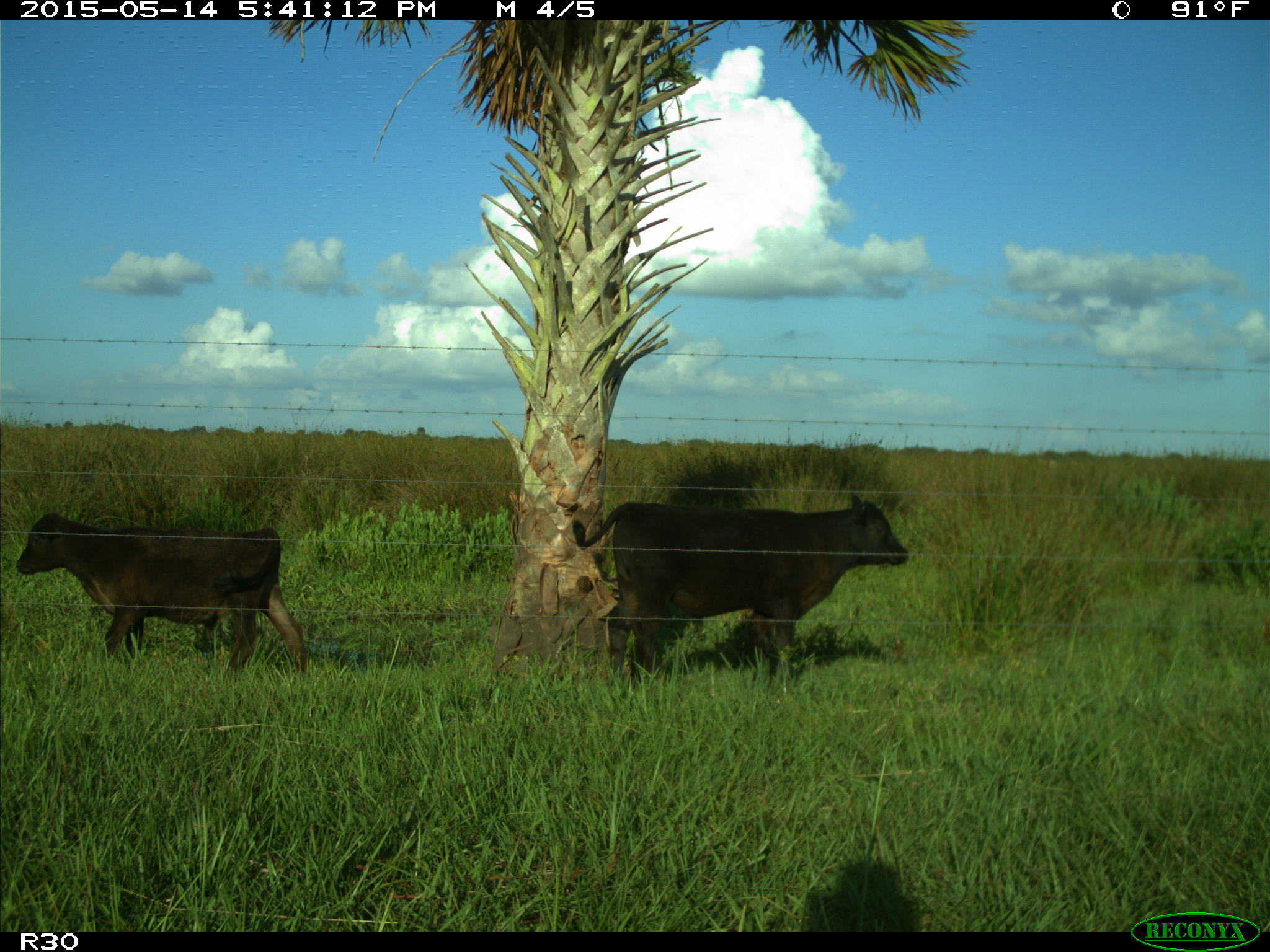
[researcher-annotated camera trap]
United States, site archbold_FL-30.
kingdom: Animalia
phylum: Chordata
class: Mammalia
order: Artiodactyla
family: Bovidae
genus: Bos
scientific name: Bos taurus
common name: domestic cow